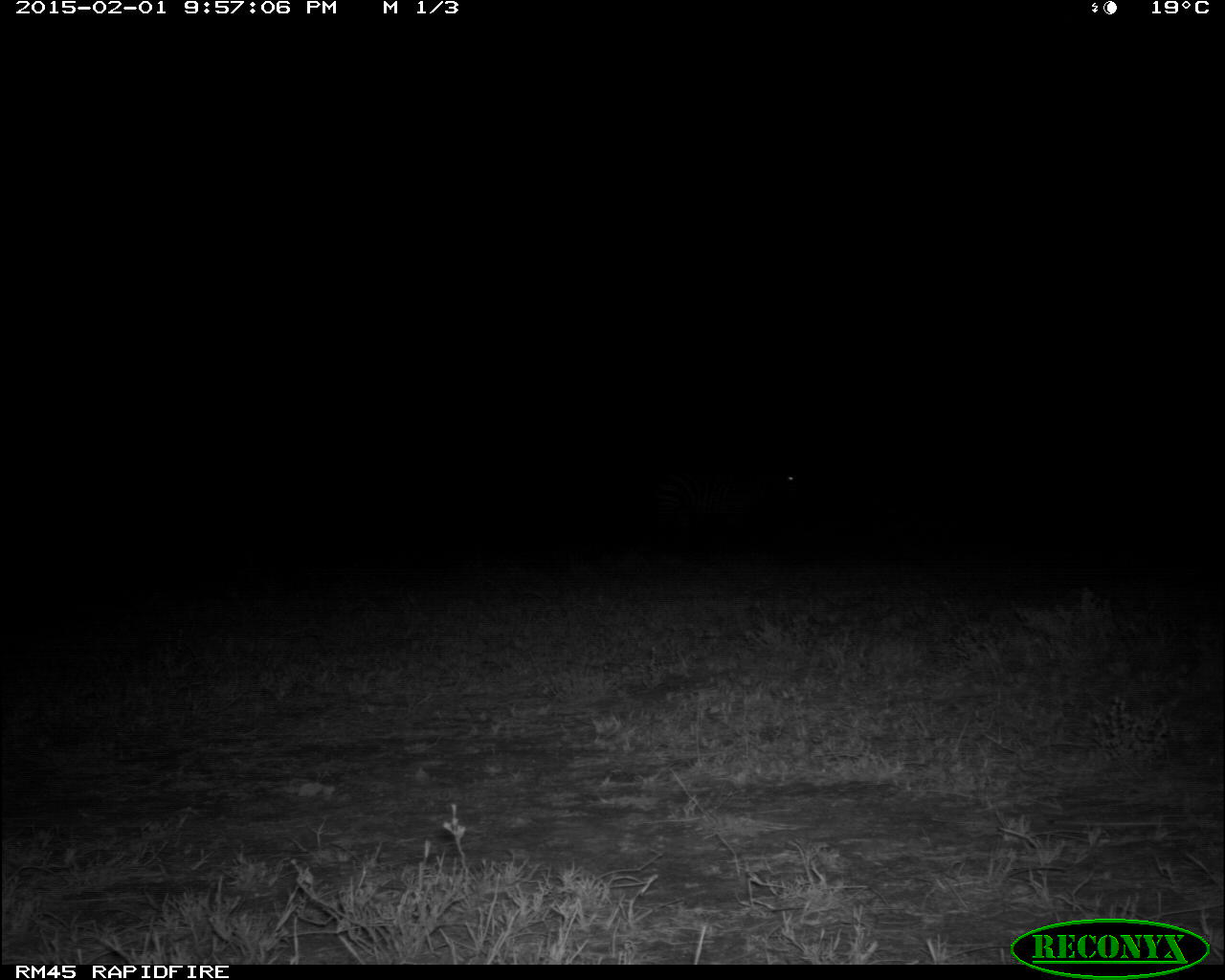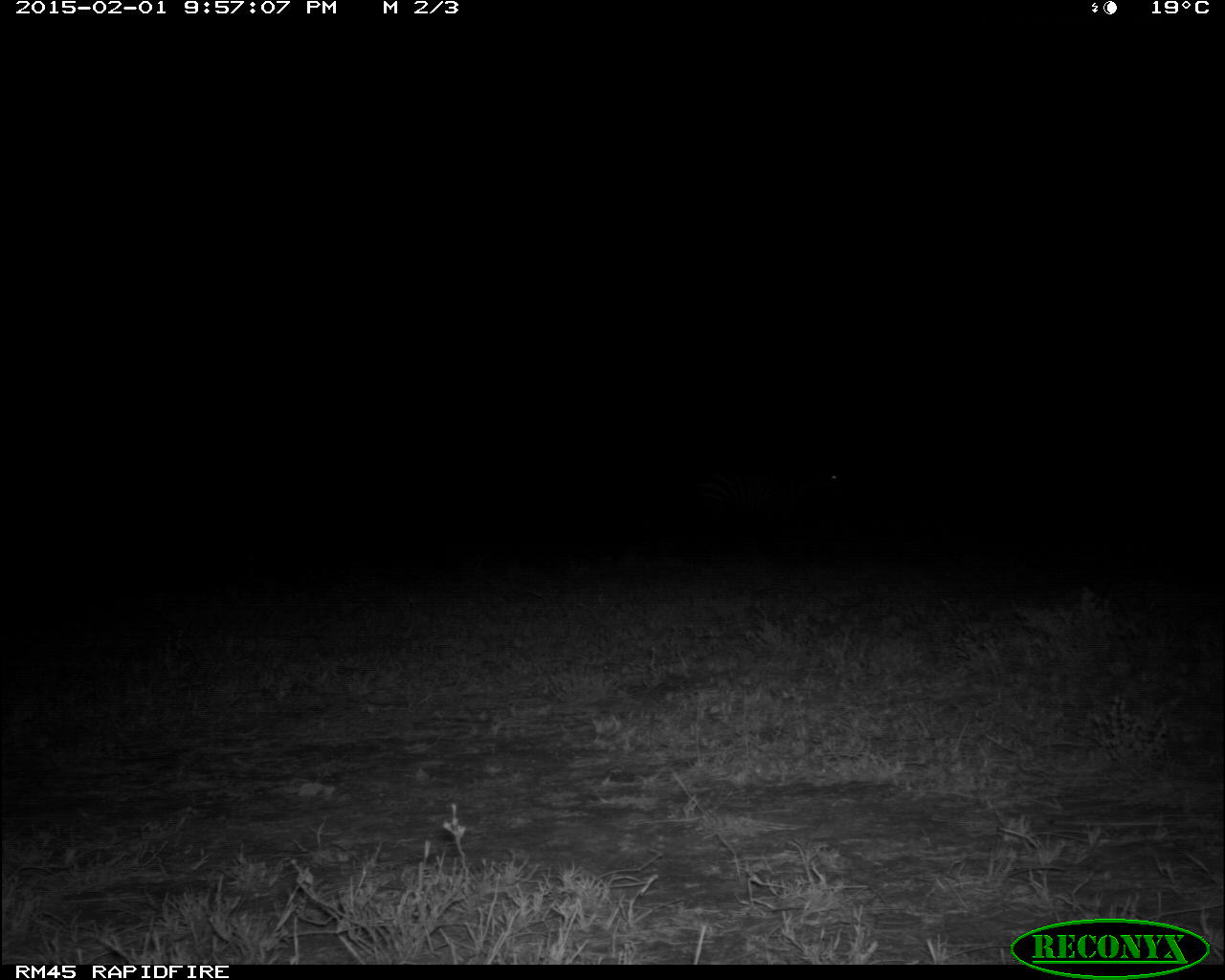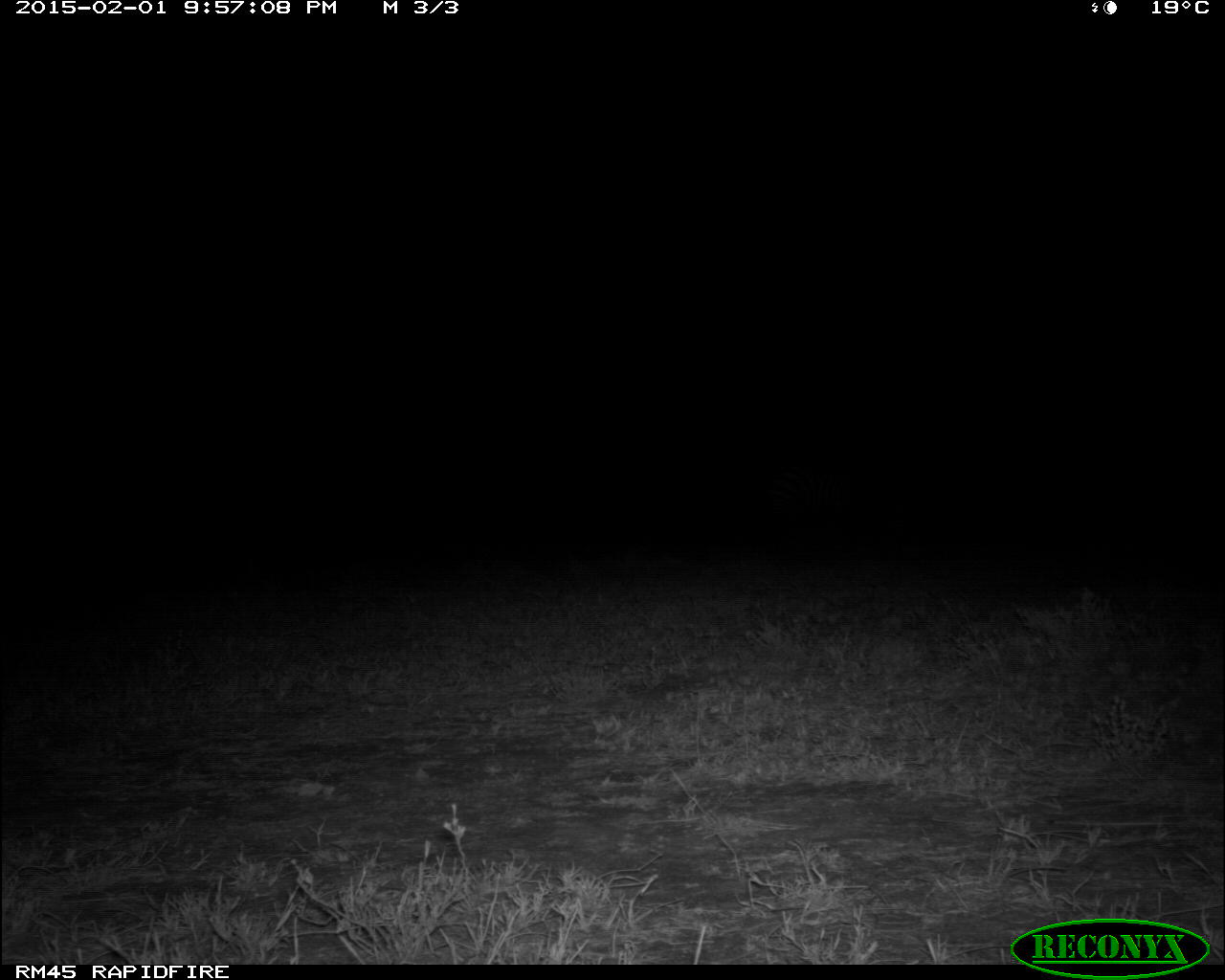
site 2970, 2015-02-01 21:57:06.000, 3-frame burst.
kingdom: Animalia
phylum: Chordata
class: Mammalia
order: Perissodactyla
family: Equidae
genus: Equus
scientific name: Equus quagga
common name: plains zebra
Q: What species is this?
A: Equus quagga (plains zebra).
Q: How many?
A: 1.